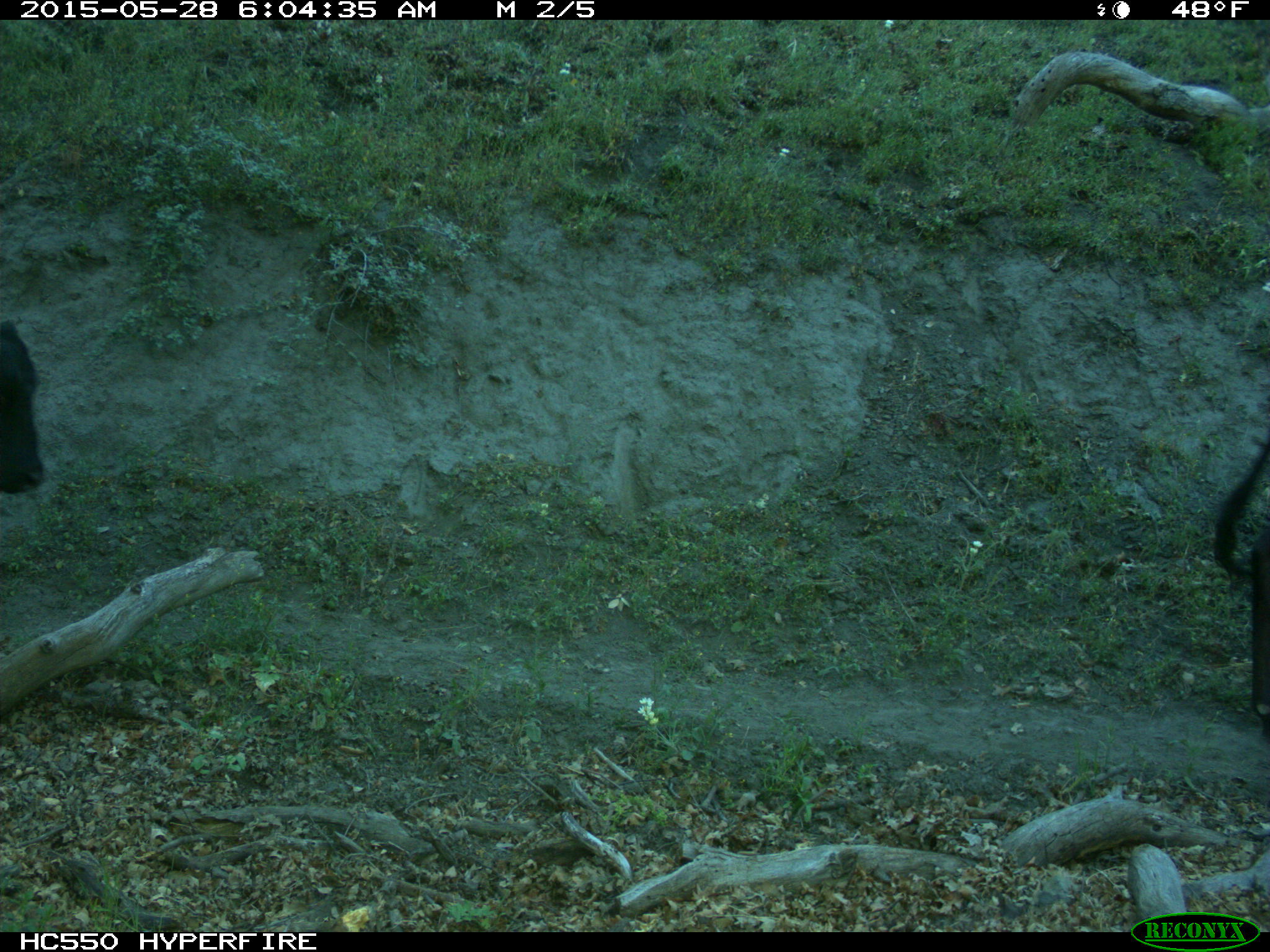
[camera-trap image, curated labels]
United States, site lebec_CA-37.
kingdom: Animalia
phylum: Chordata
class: Mammalia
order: Artiodactyla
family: Bovidae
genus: Bos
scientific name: Bos taurus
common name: domestic cow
Bos taurus (domestic cow).